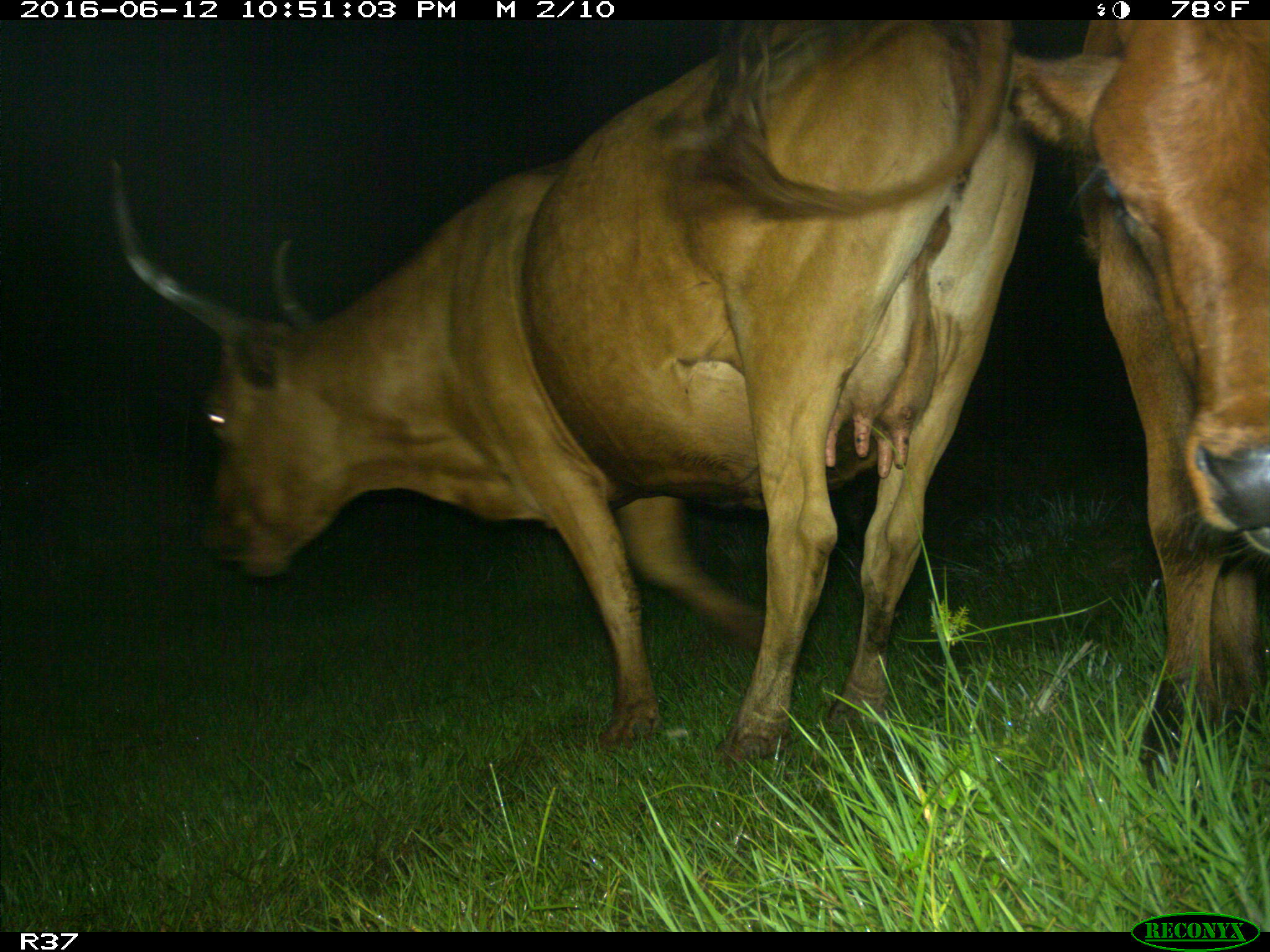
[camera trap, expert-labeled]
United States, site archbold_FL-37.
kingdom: Animalia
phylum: Chordata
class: Mammalia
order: Artiodactyla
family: Bovidae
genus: Bos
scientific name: Bos taurus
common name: domestic cow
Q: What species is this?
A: Bos taurus (domestic cow).